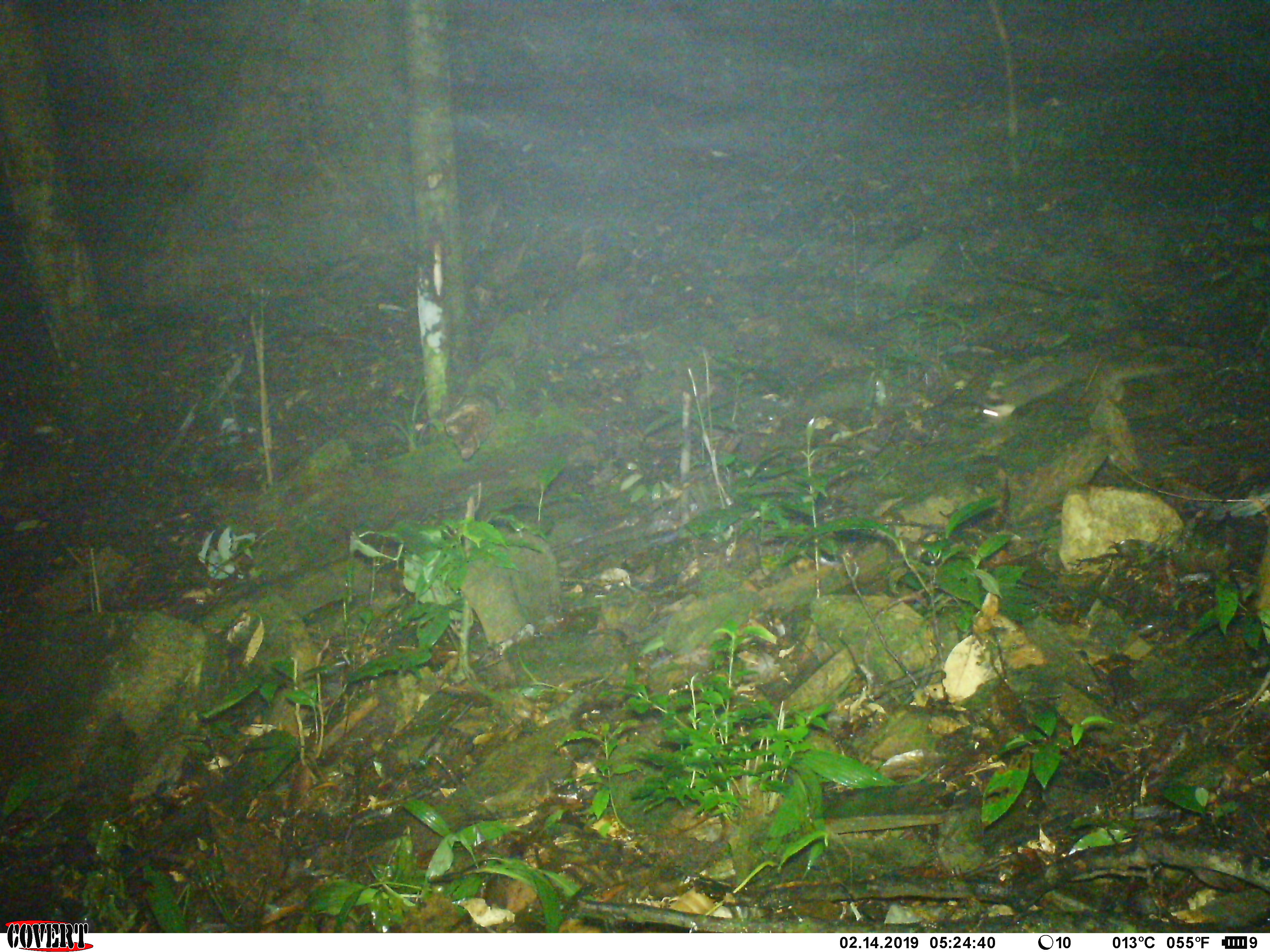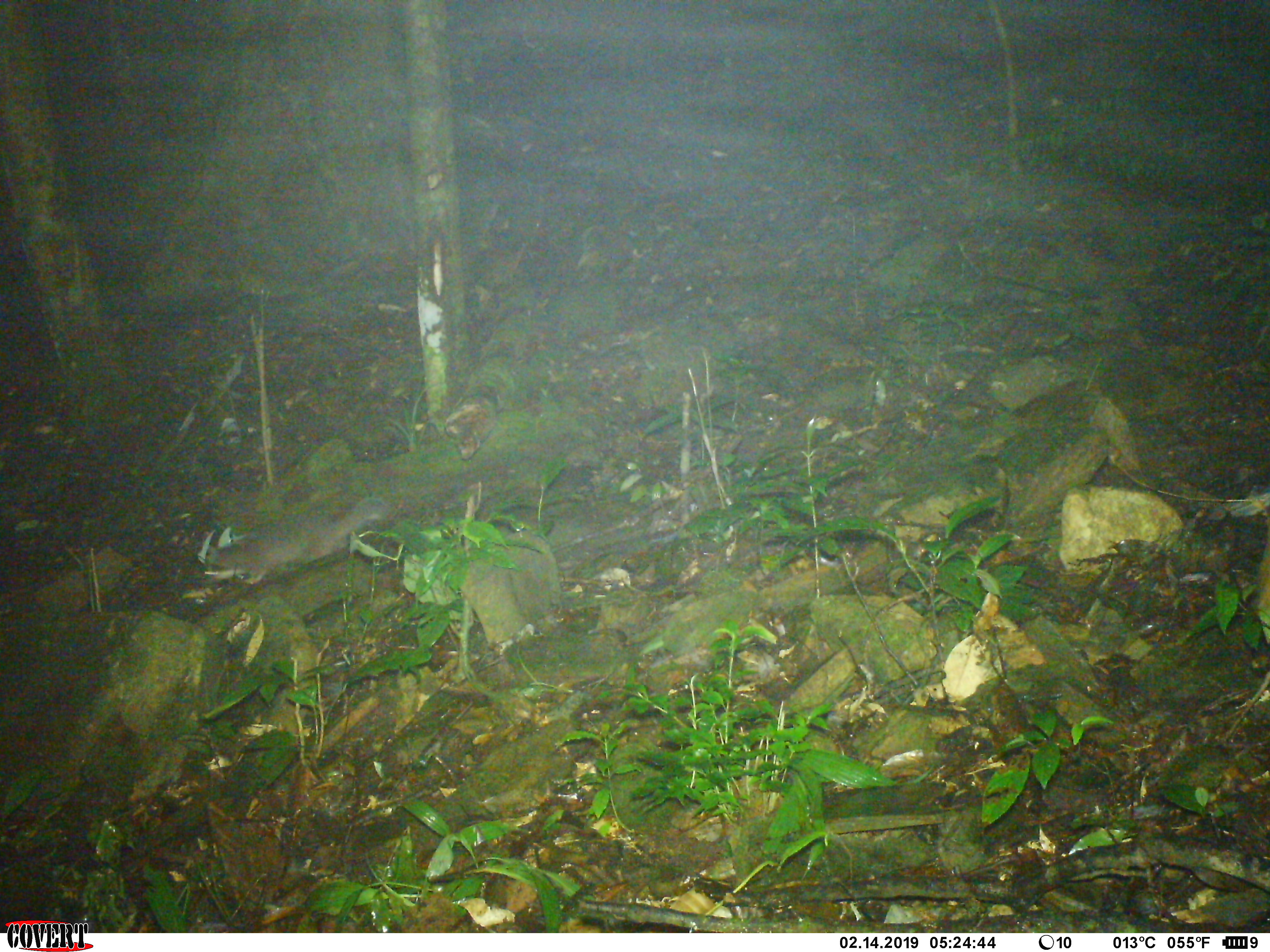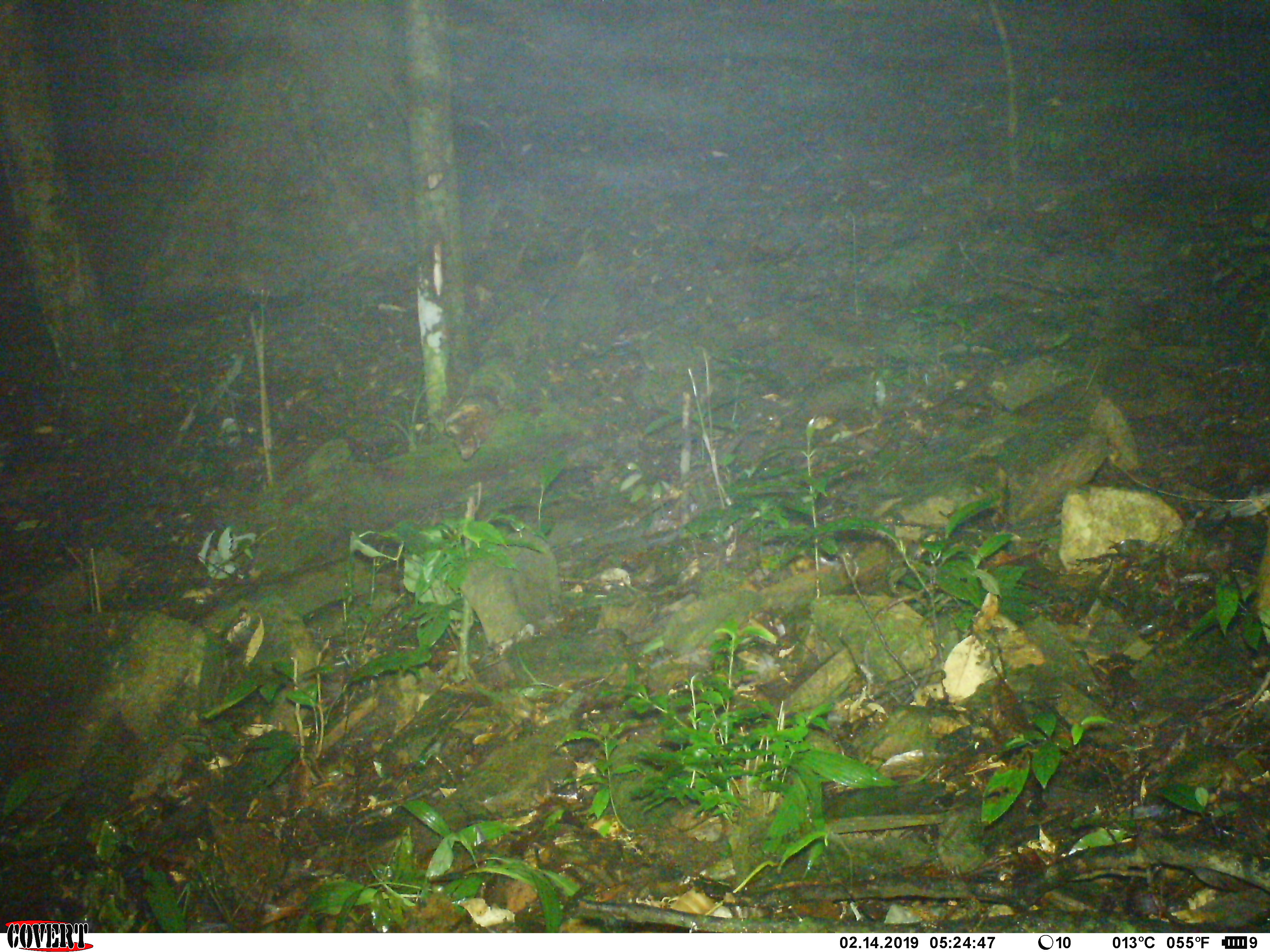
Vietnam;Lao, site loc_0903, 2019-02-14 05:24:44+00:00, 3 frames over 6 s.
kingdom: Animalia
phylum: Chordata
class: Mammalia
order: Carnivora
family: Mustelidae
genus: Melogale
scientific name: Melogale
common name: ferret badger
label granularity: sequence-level